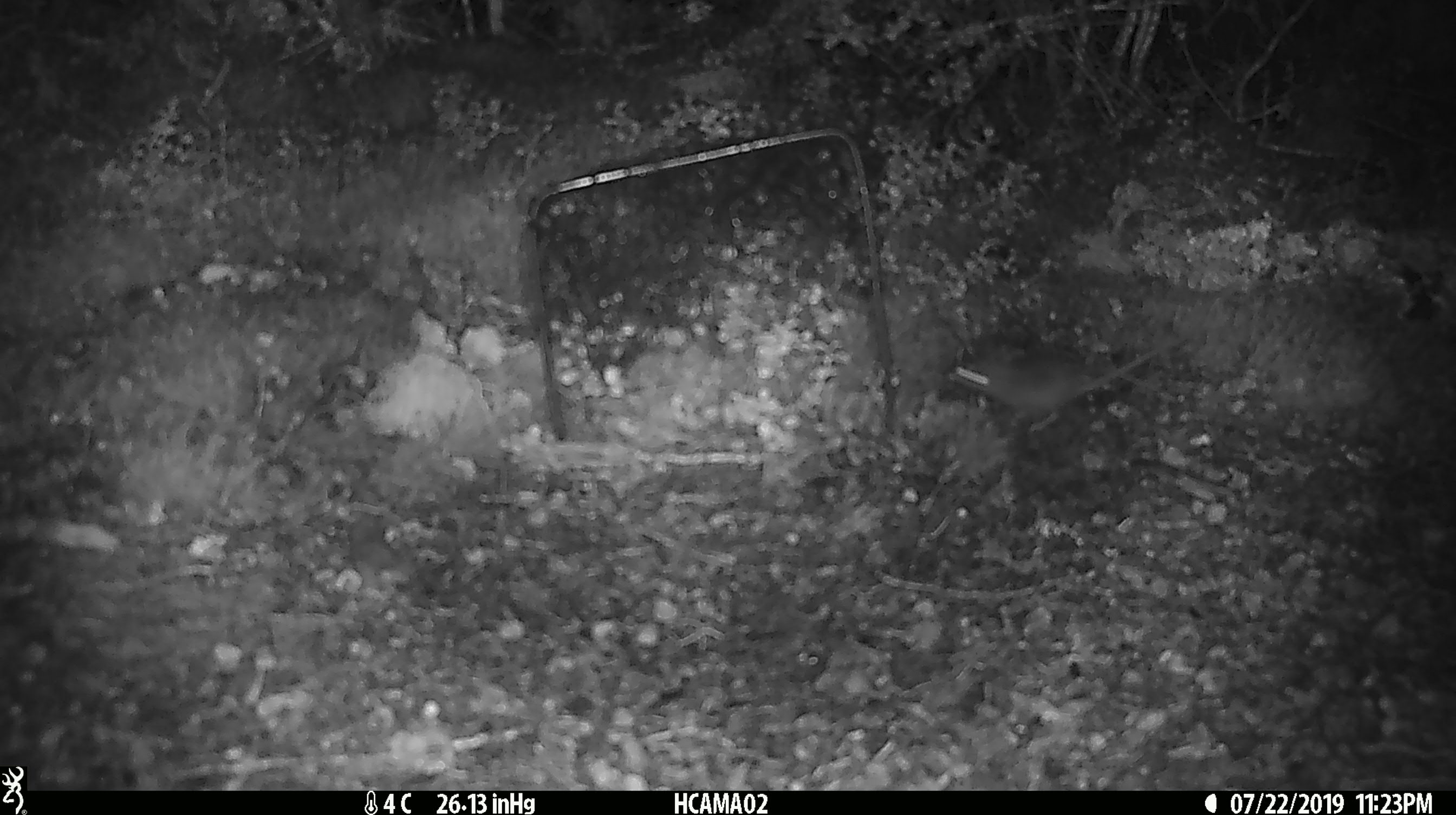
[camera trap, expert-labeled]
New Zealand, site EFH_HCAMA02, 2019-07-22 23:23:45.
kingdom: Animalia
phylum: Chordata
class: Mammalia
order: Rodentia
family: Muridae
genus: Mus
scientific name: Mus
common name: mouse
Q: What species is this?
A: Mouse (Mus).